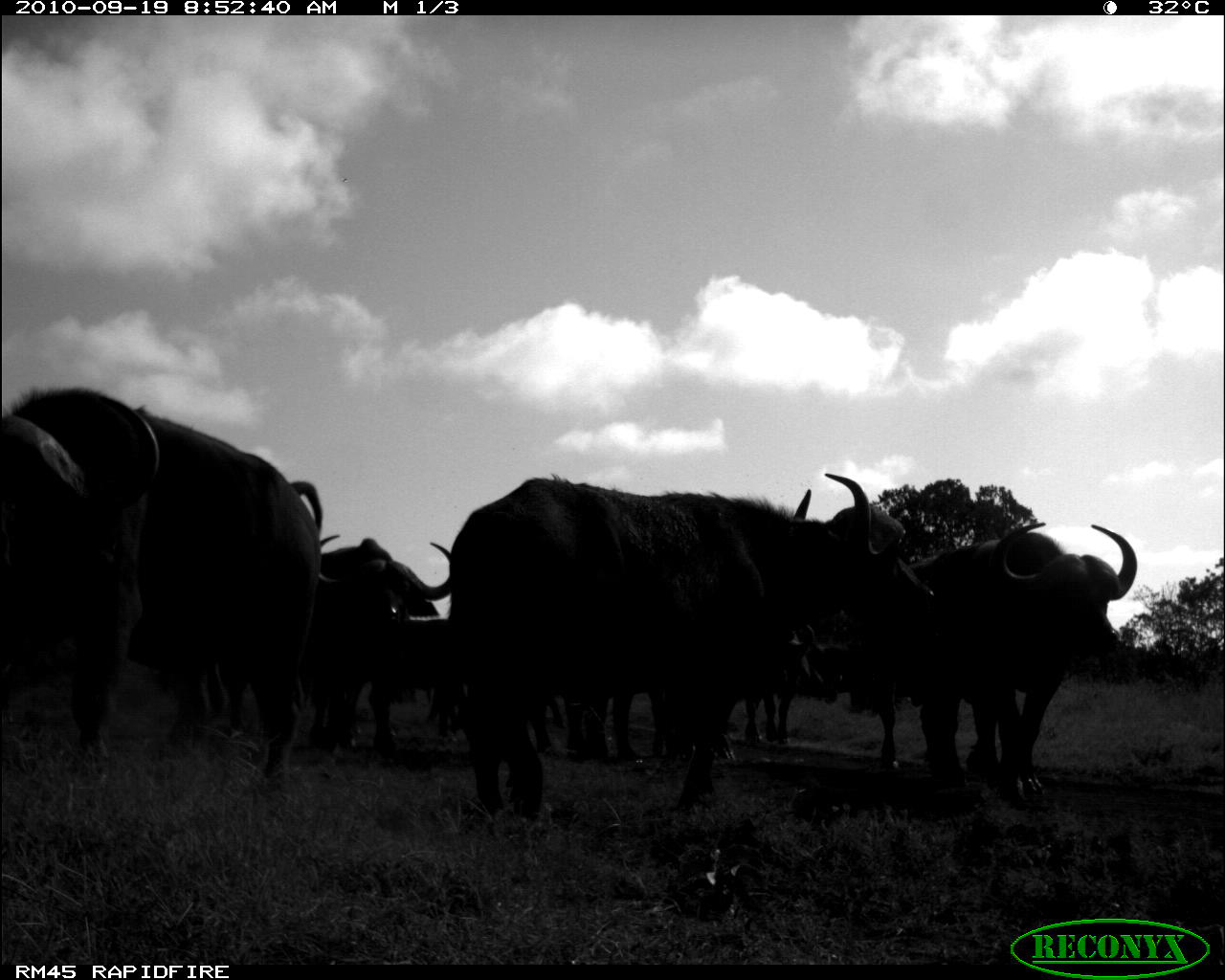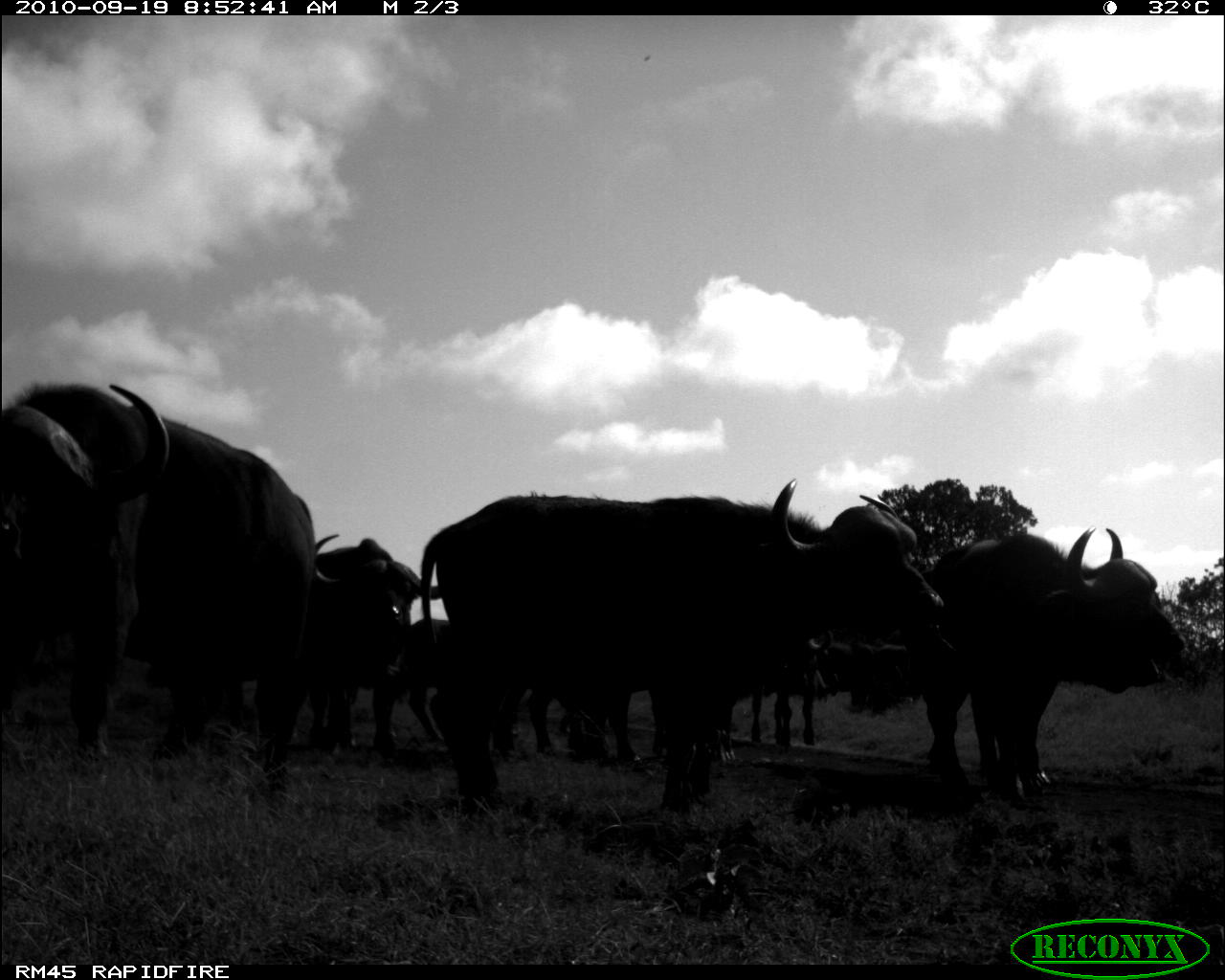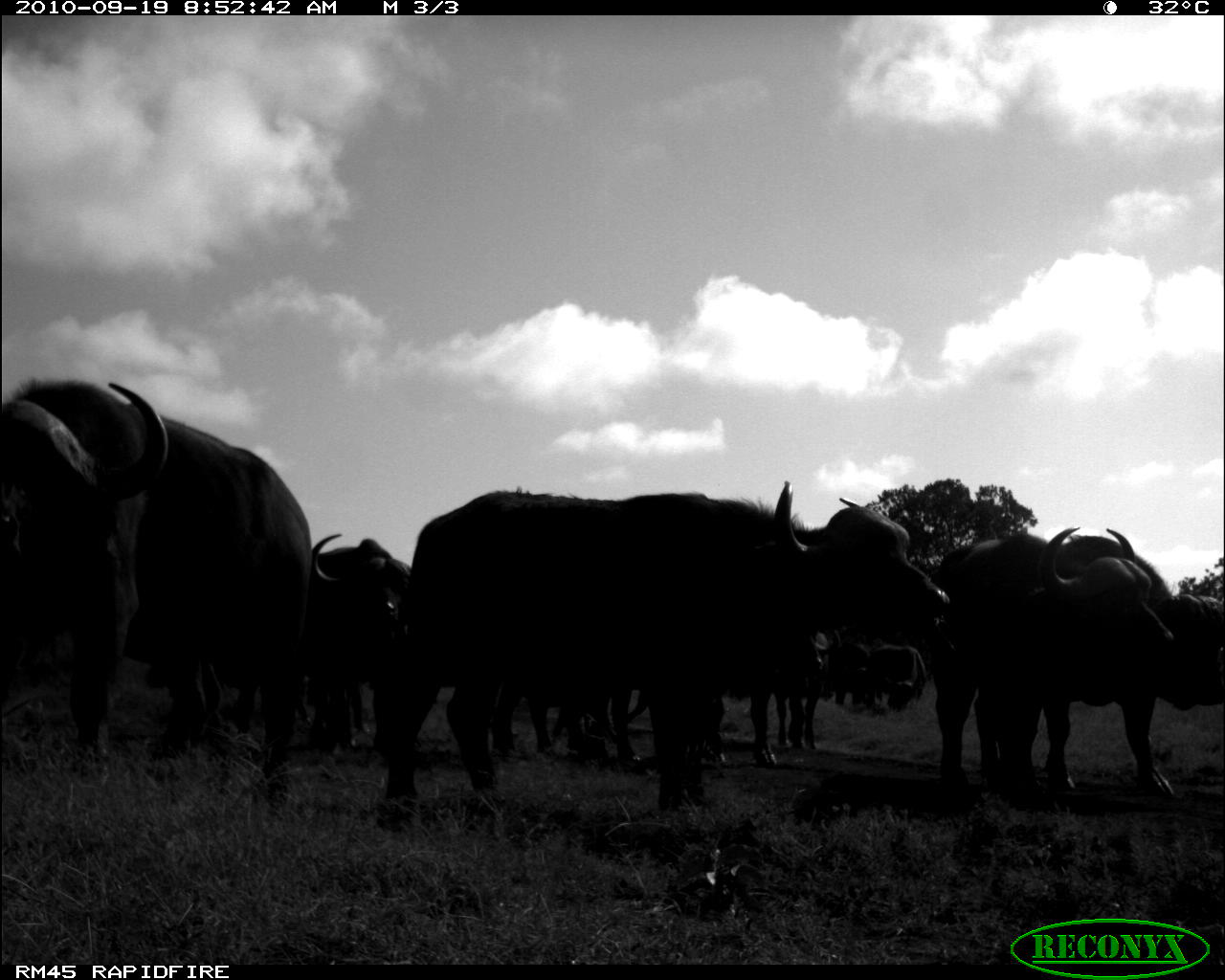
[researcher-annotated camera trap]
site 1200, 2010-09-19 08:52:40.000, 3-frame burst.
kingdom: Animalia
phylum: Chordata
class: Mammalia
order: Artiodactyla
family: Bovidae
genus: Syncerus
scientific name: Syncerus caffer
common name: african buffalo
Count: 8.